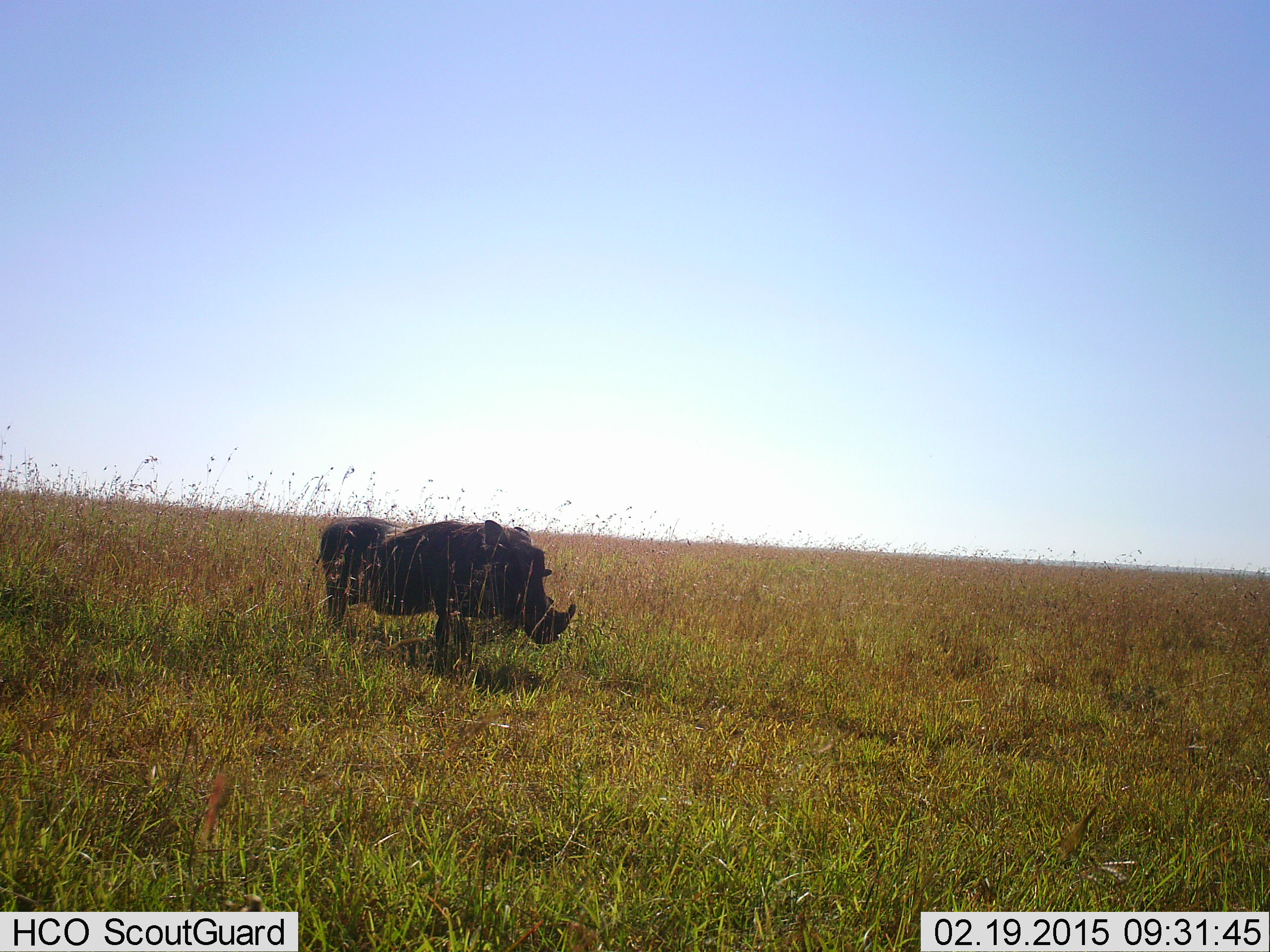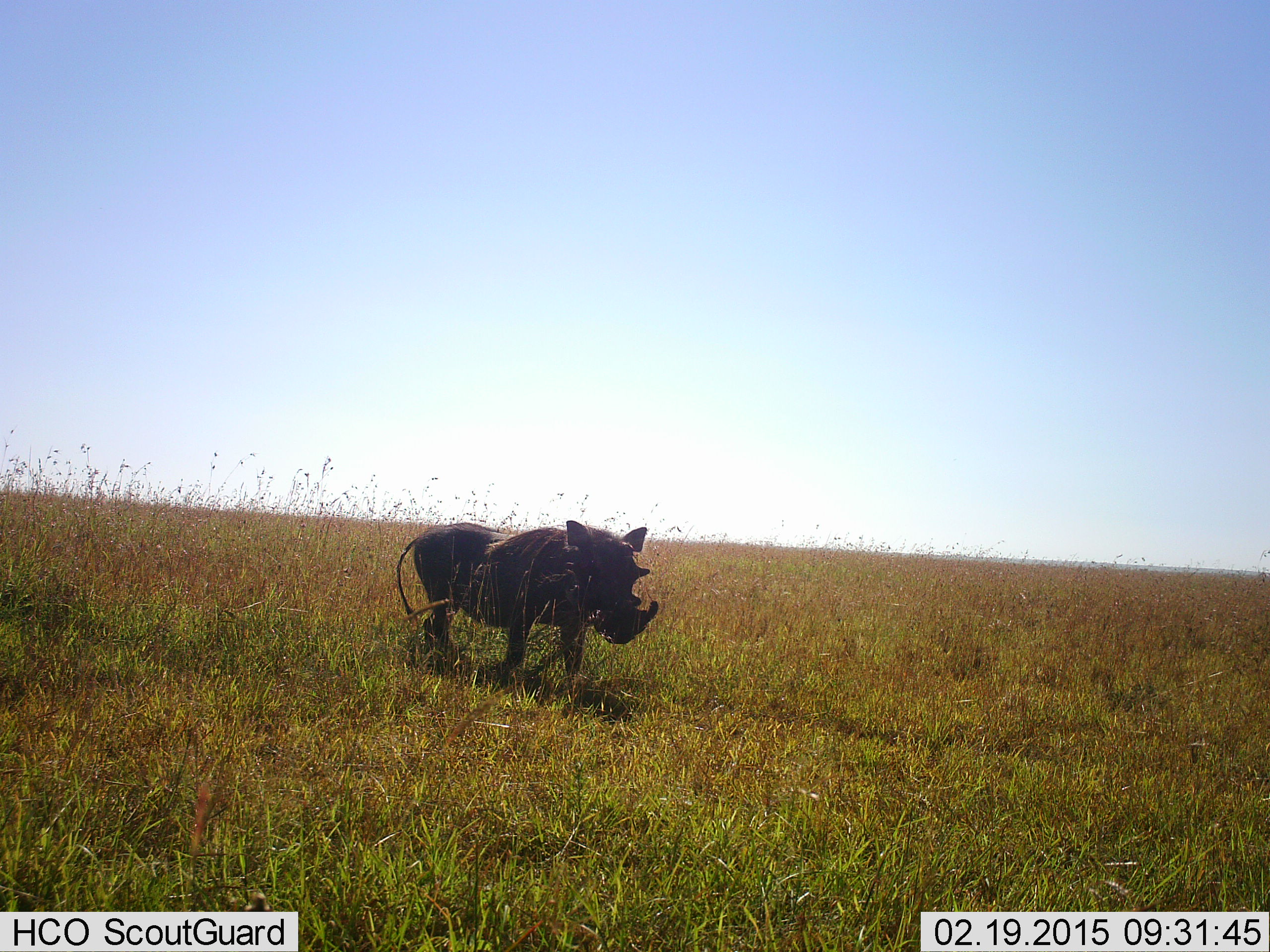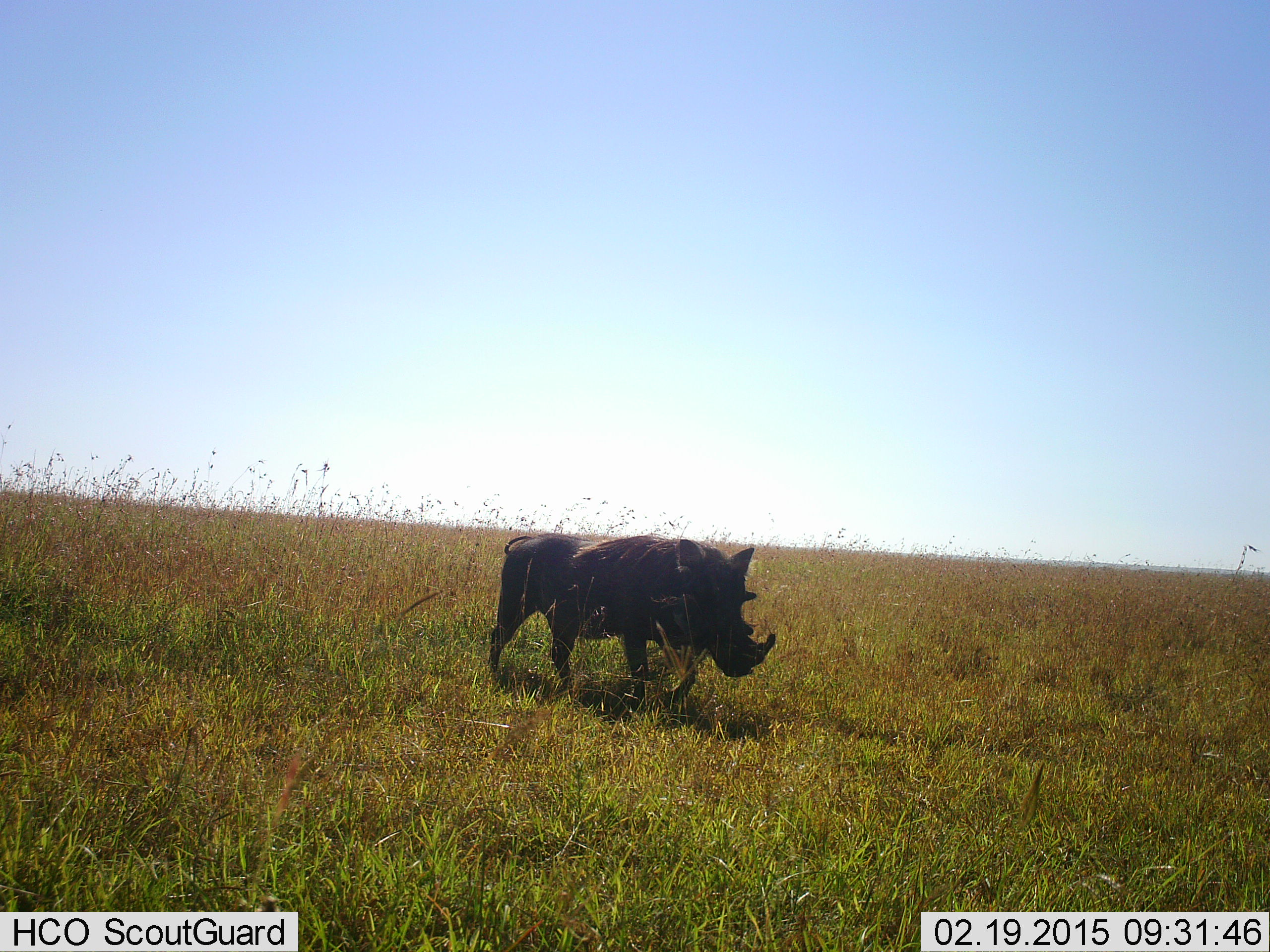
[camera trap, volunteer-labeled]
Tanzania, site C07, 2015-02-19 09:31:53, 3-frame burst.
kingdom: Animalia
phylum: Chordata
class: Mammalia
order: Artiodactyla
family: Suidae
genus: Phacochoerus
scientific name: Phacochoerus africanus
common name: warthog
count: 1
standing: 10%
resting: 0%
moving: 90%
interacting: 0%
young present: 0%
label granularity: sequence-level